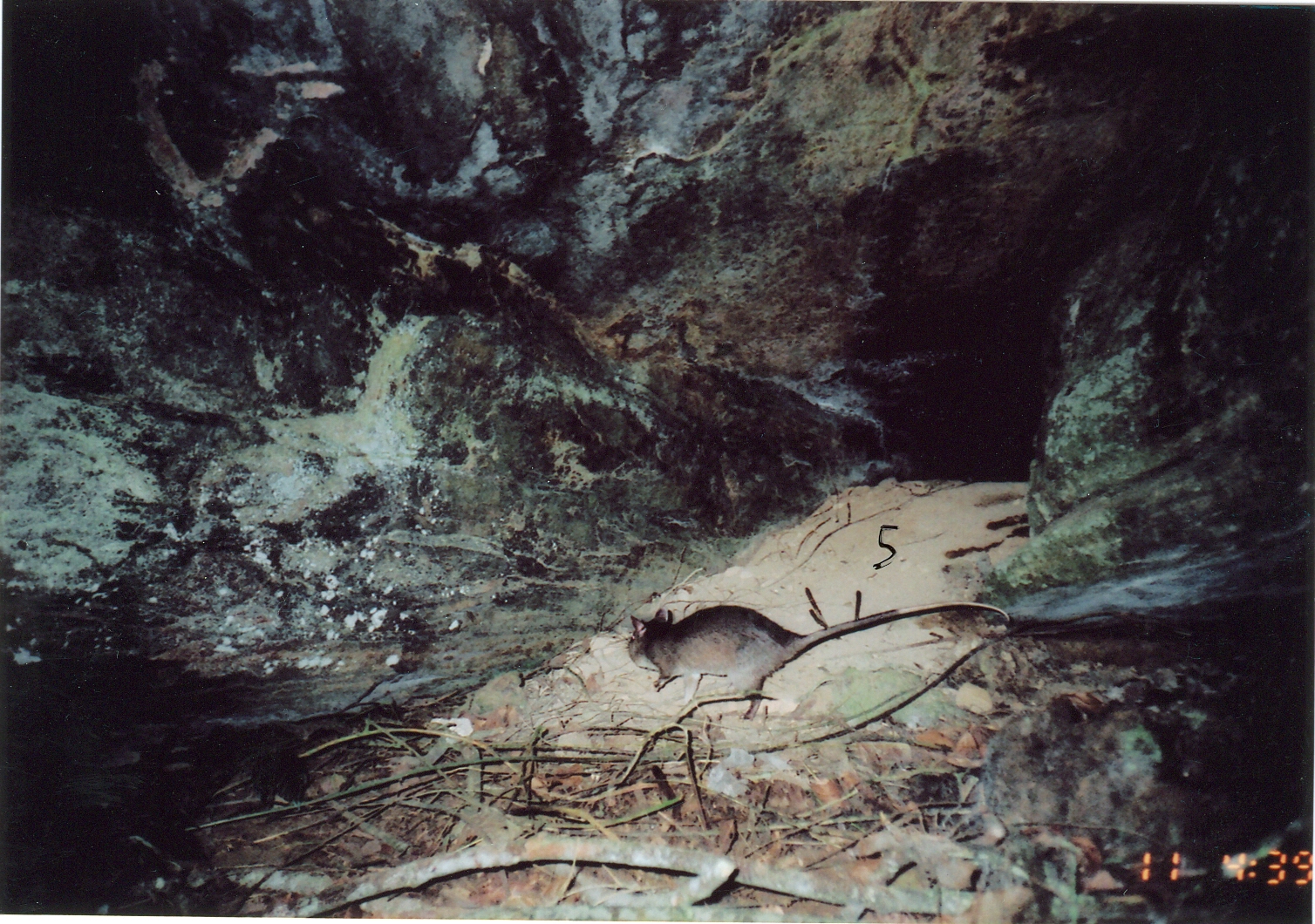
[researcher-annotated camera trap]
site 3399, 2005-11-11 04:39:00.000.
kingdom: Animalia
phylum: Chordata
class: Mammalia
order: Rodentia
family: Nesomyidae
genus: Cricetomys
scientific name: Cricetomys gambianus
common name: african giant pouched rat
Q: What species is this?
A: Cricetomys gambianus (african giant pouched rat).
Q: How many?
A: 1.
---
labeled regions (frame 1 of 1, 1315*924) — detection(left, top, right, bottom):
cricetomys gambianus: detection(626, 602, 1015, 757)